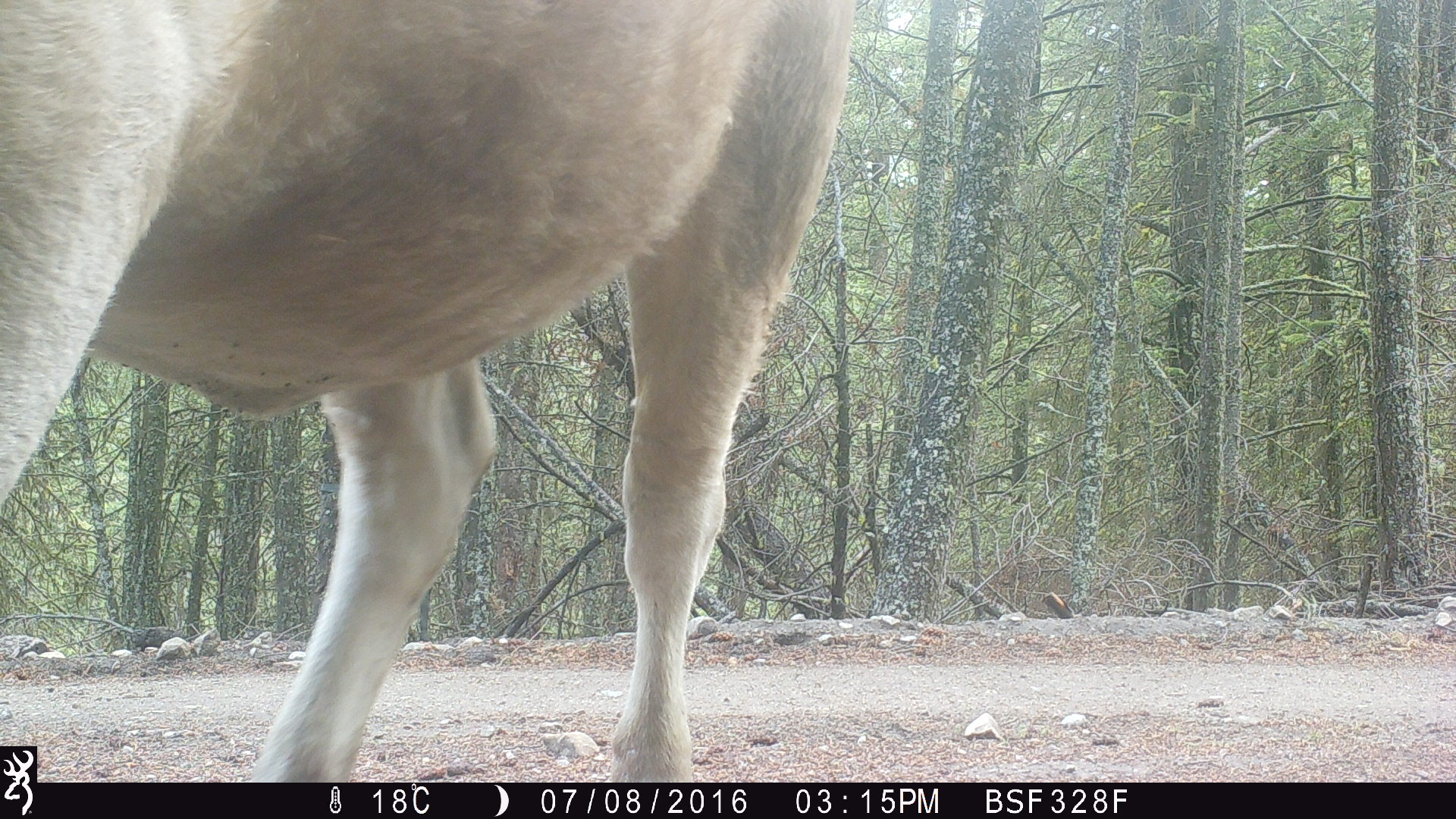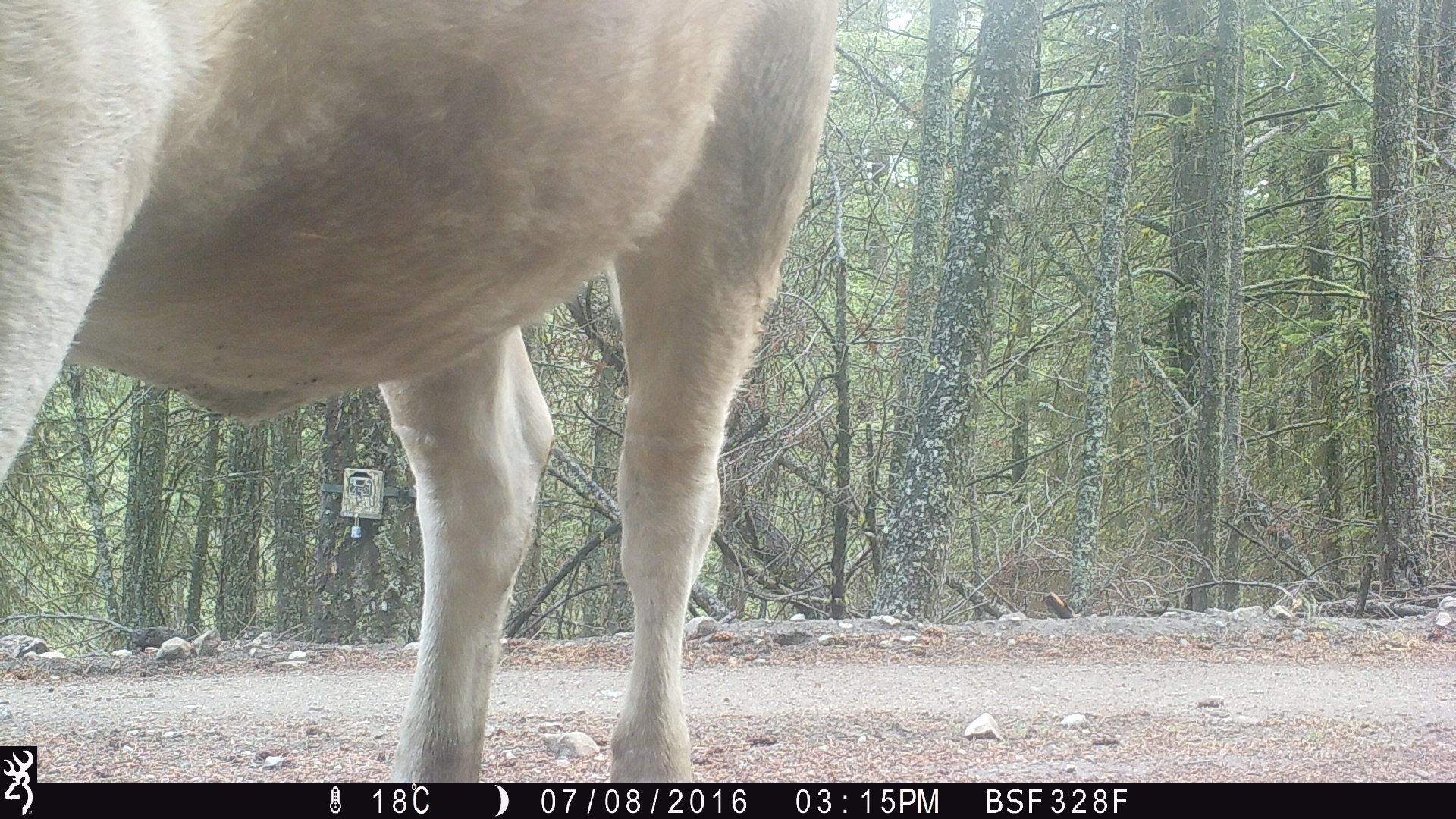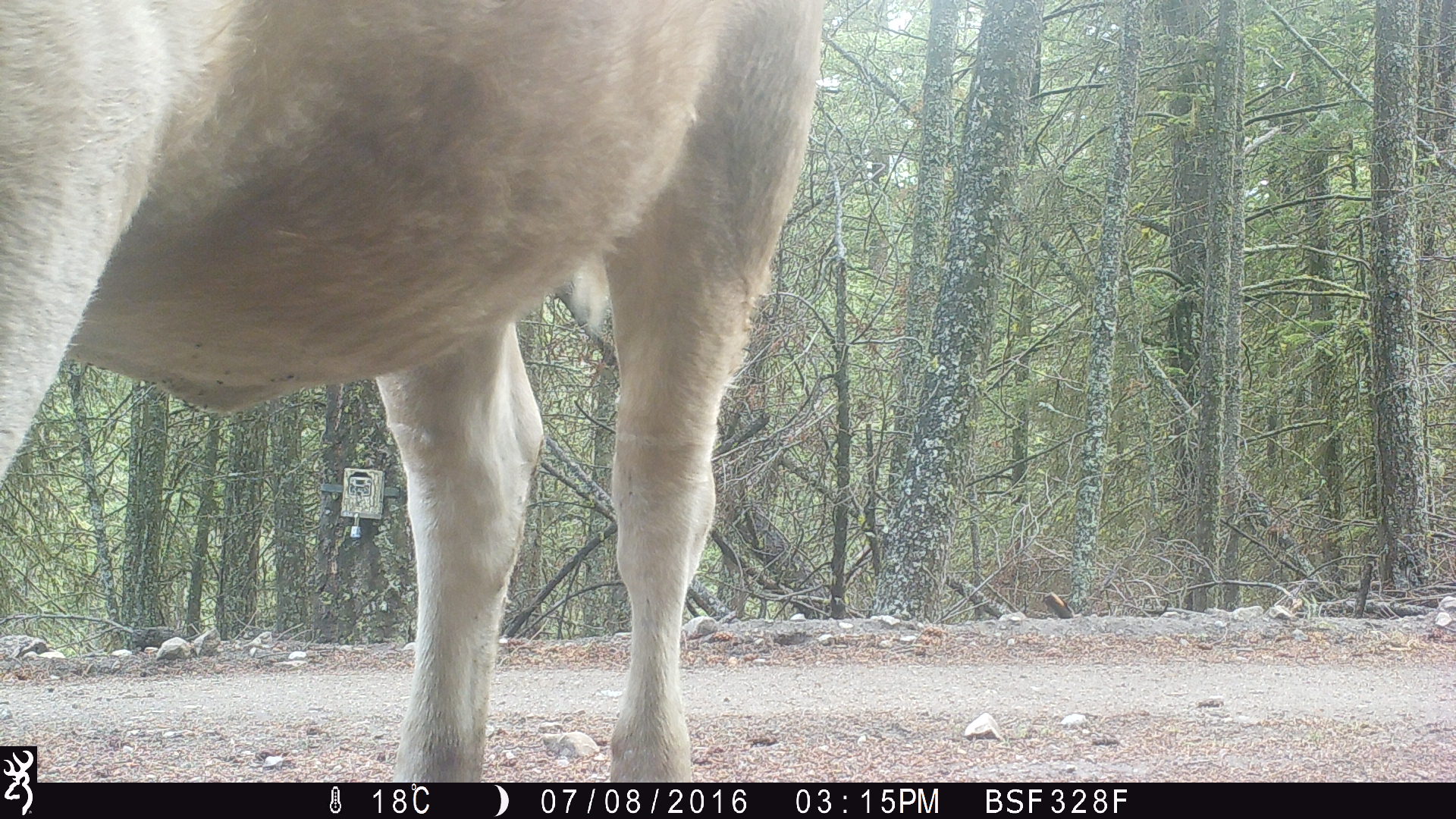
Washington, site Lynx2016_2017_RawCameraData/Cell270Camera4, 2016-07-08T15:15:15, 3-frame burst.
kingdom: Animalia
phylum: Chordata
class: Mammalia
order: Artiodactyla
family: Bovidae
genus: Bos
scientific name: Bos taurus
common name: domestic cattle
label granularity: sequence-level